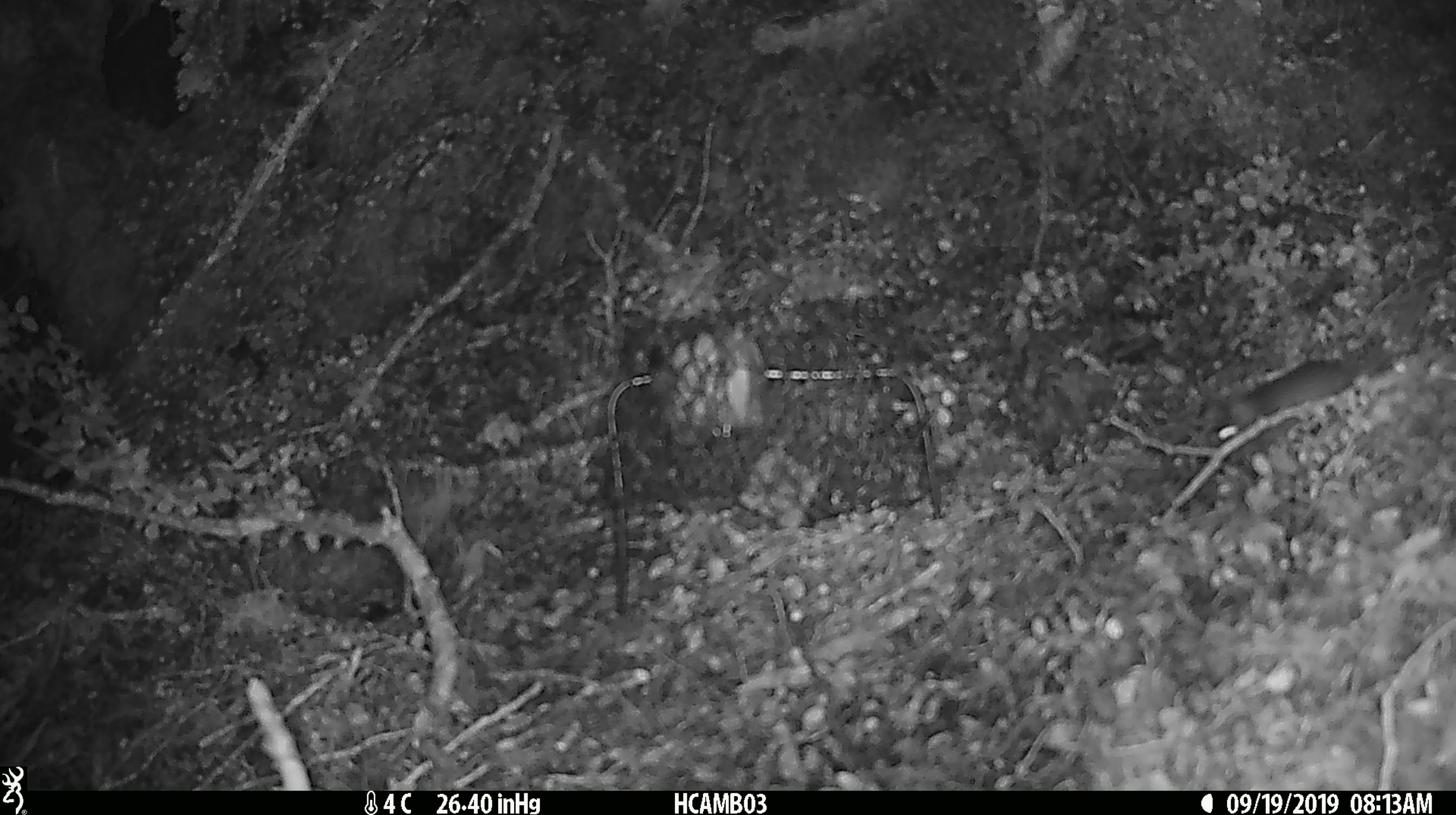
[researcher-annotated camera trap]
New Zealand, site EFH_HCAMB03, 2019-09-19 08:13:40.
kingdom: Animalia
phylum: Chordata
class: Mammalia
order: Rodentia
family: Muridae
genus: Mus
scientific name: Mus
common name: mouse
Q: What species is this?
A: Mouse (Mus).